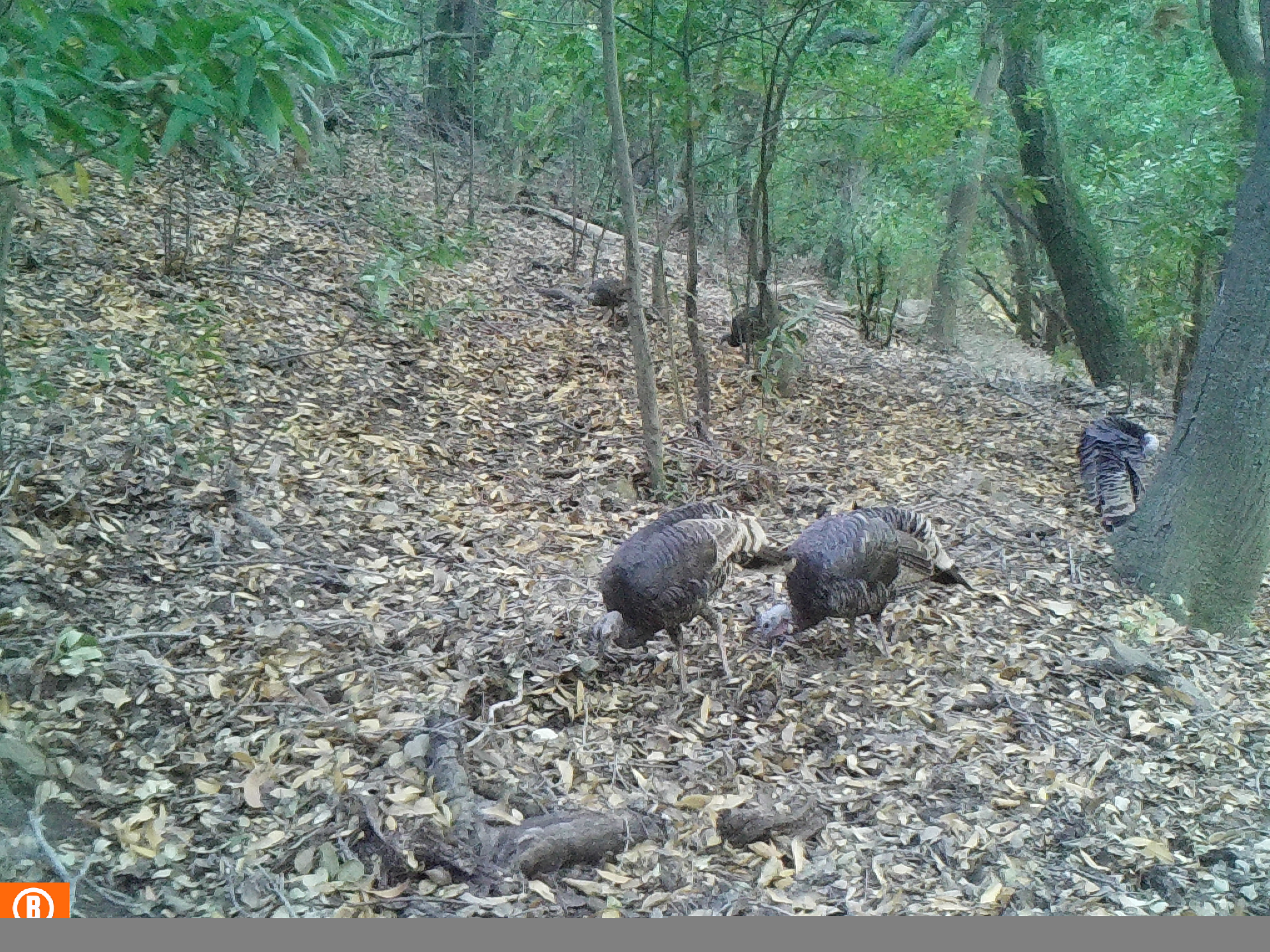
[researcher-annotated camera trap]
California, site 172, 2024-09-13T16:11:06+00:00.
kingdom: Animalia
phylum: Chordata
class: Aves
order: Galliformes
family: Phasianidae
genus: Meleagris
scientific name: Meleagris gallopavo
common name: turkey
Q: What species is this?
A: Turkey (Meleagris gallopavo).